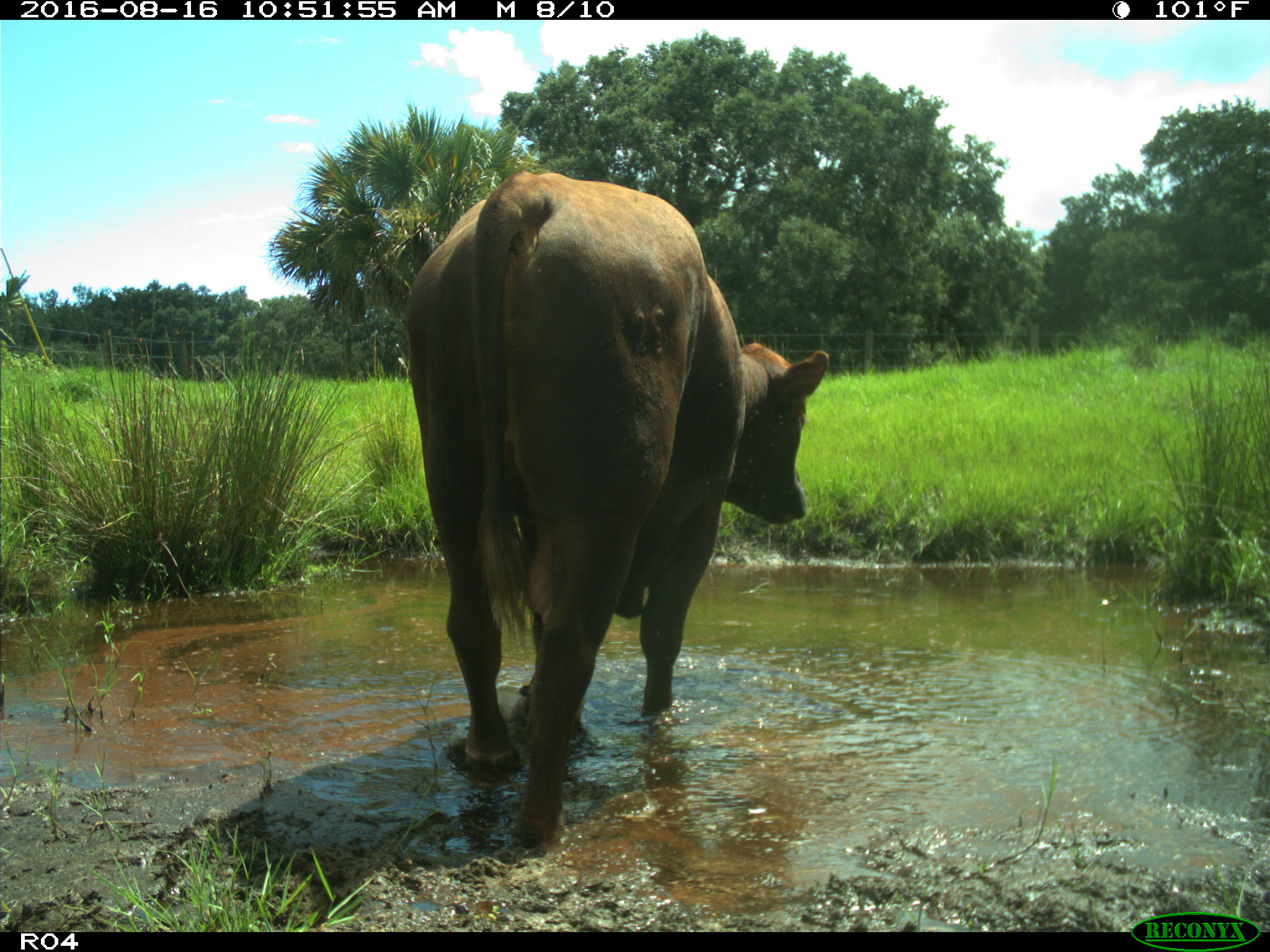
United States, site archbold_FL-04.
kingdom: Animalia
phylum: Chordata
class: Mammalia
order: Artiodactyla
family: Bovidae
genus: Bos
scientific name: Bos taurus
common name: domestic cow